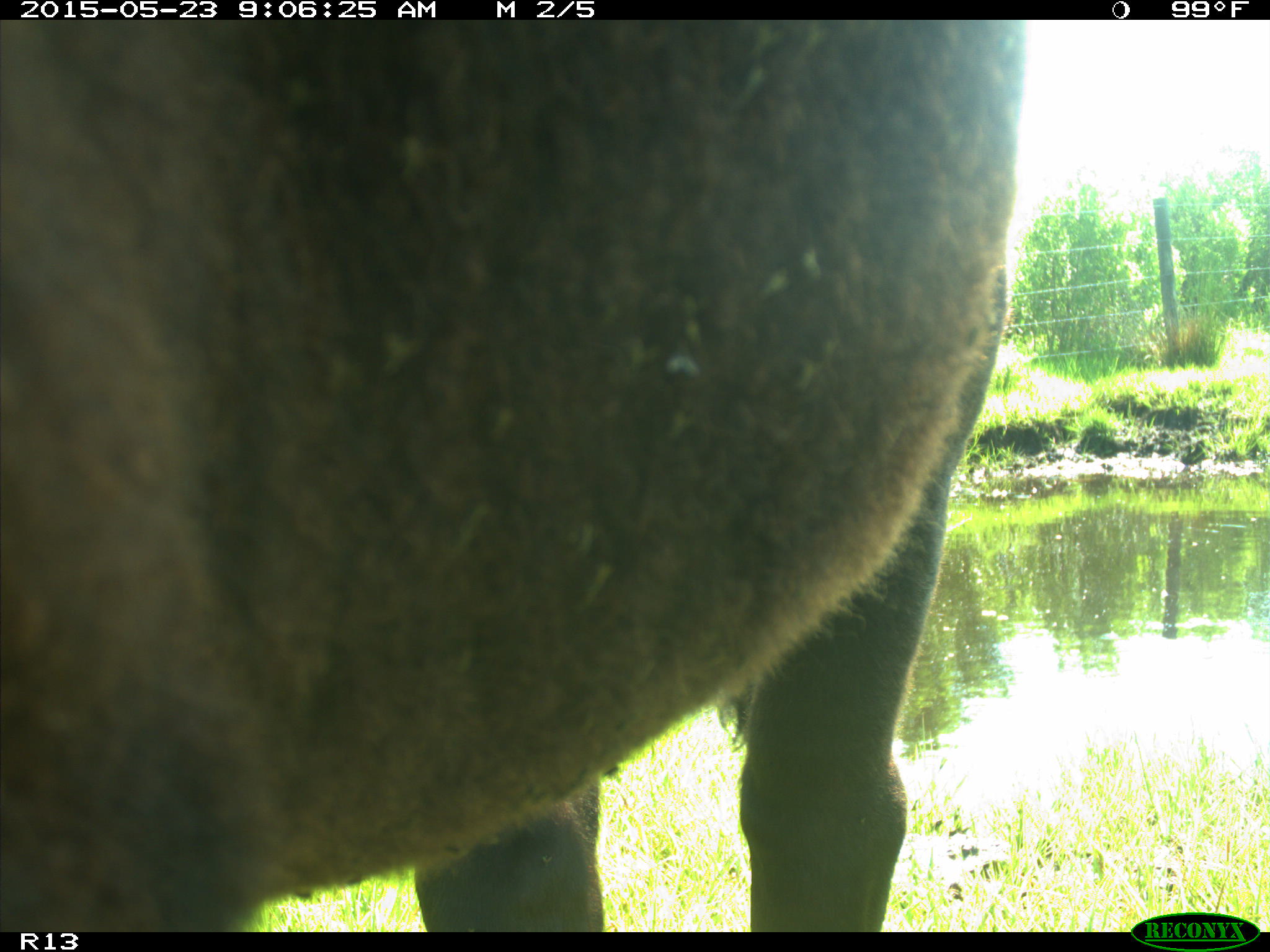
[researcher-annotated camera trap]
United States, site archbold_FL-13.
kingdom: Animalia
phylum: Chordata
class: Mammalia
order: Artiodactyla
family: Bovidae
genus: Bos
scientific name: Bos taurus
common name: domestic cow